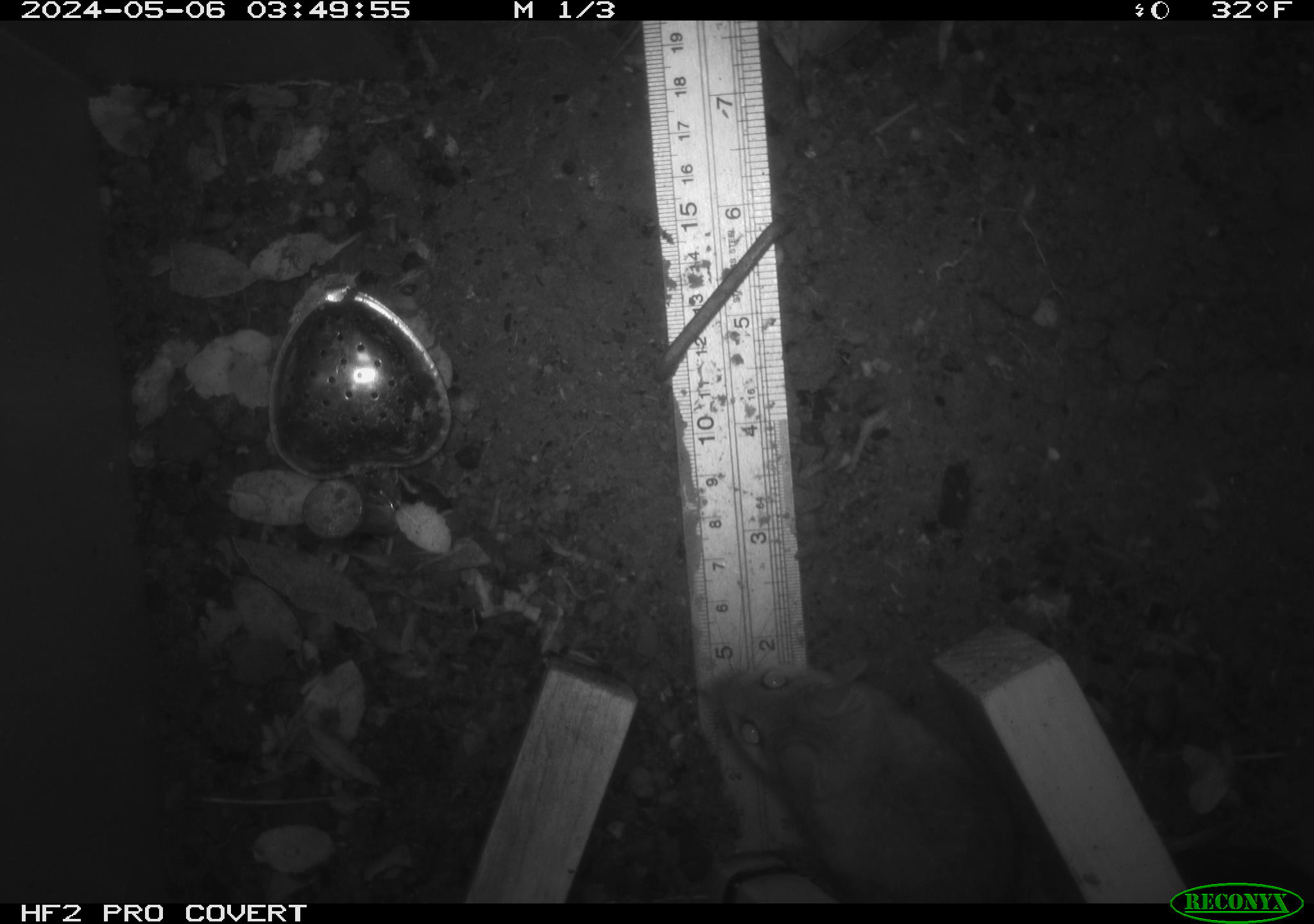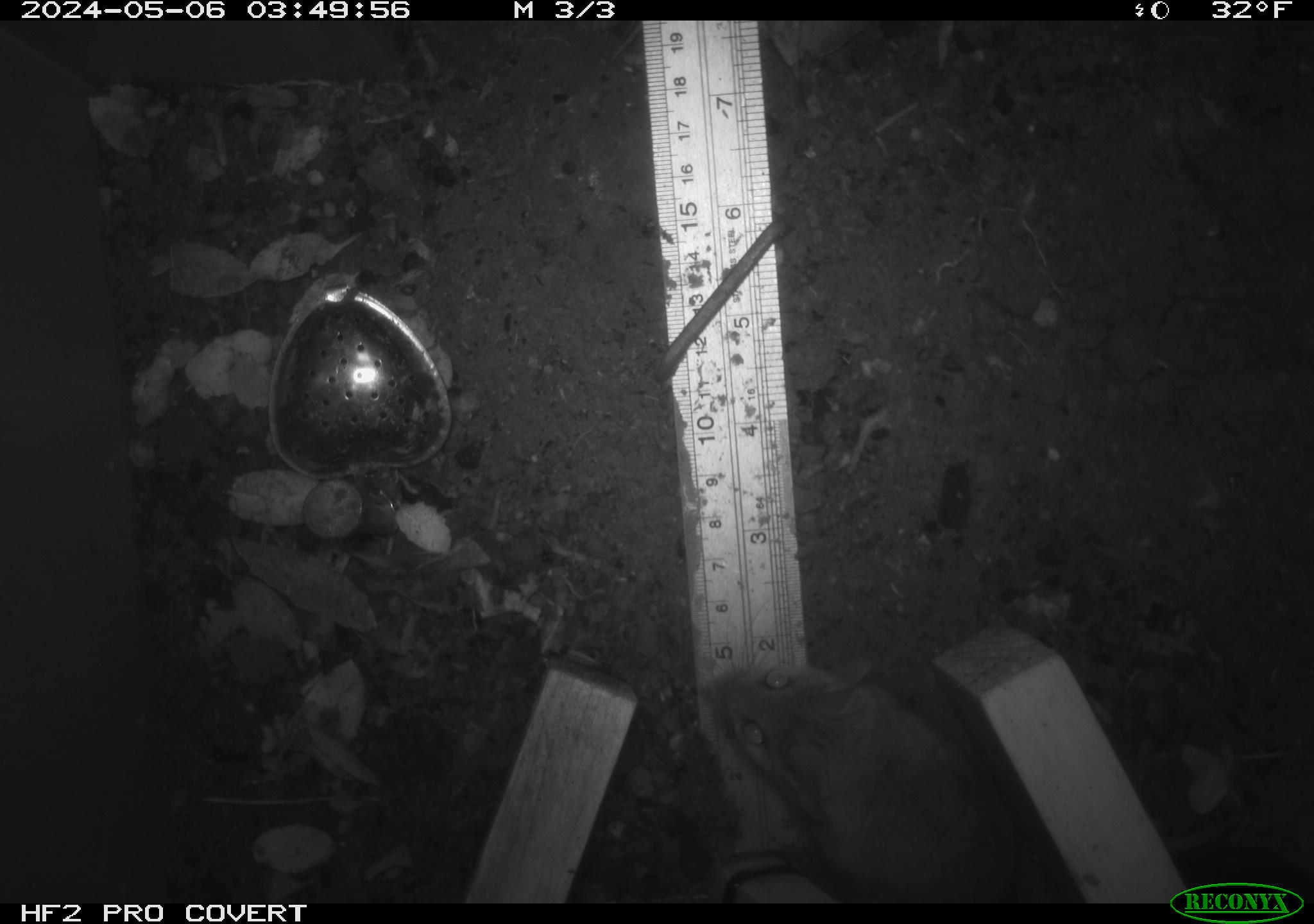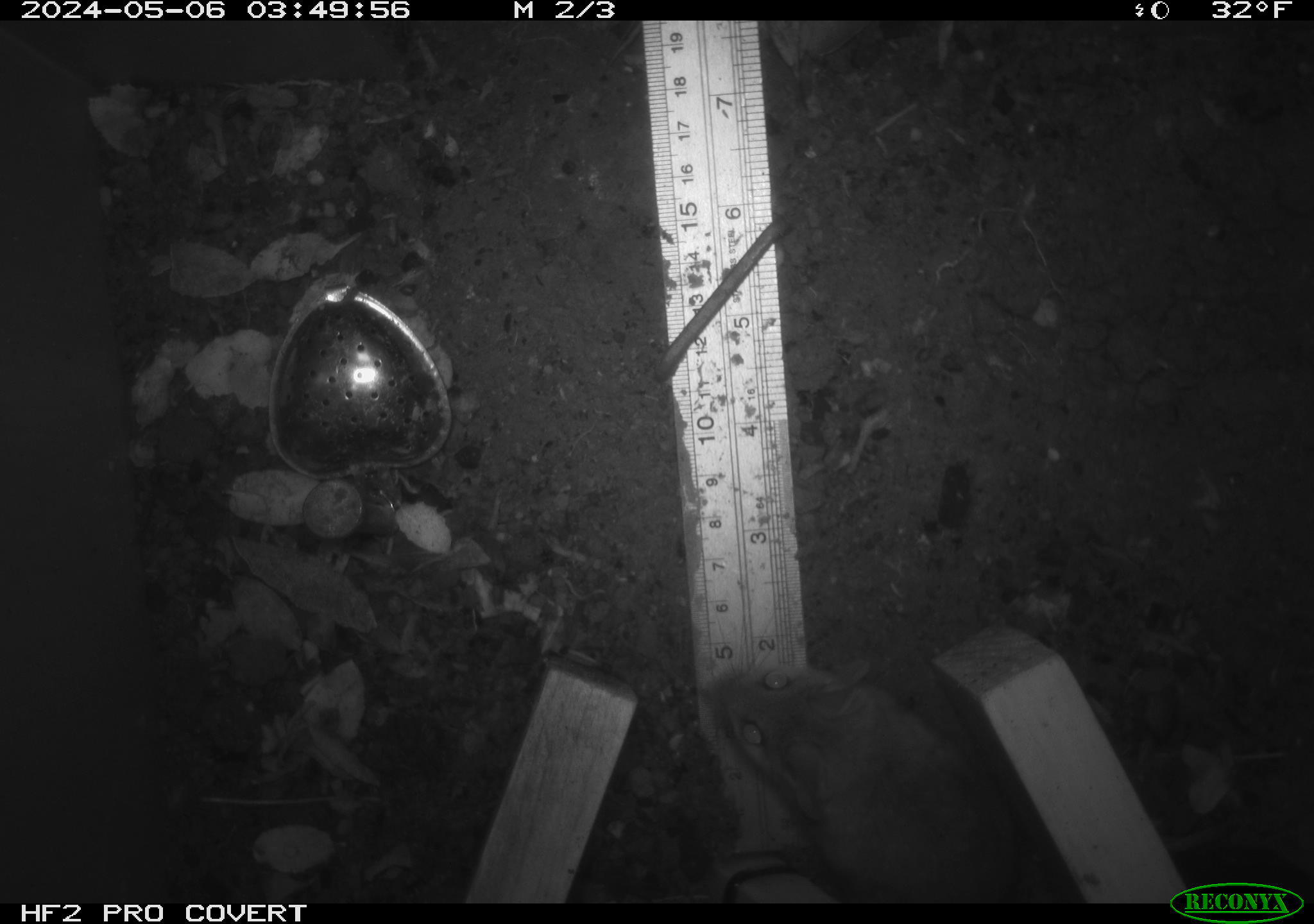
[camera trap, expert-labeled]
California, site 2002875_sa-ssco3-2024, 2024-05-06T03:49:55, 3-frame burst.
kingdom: Animalia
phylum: Chordata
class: Mammalia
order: Rodentia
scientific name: Rodentia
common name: rodent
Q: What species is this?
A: Rodent (Rodentia).